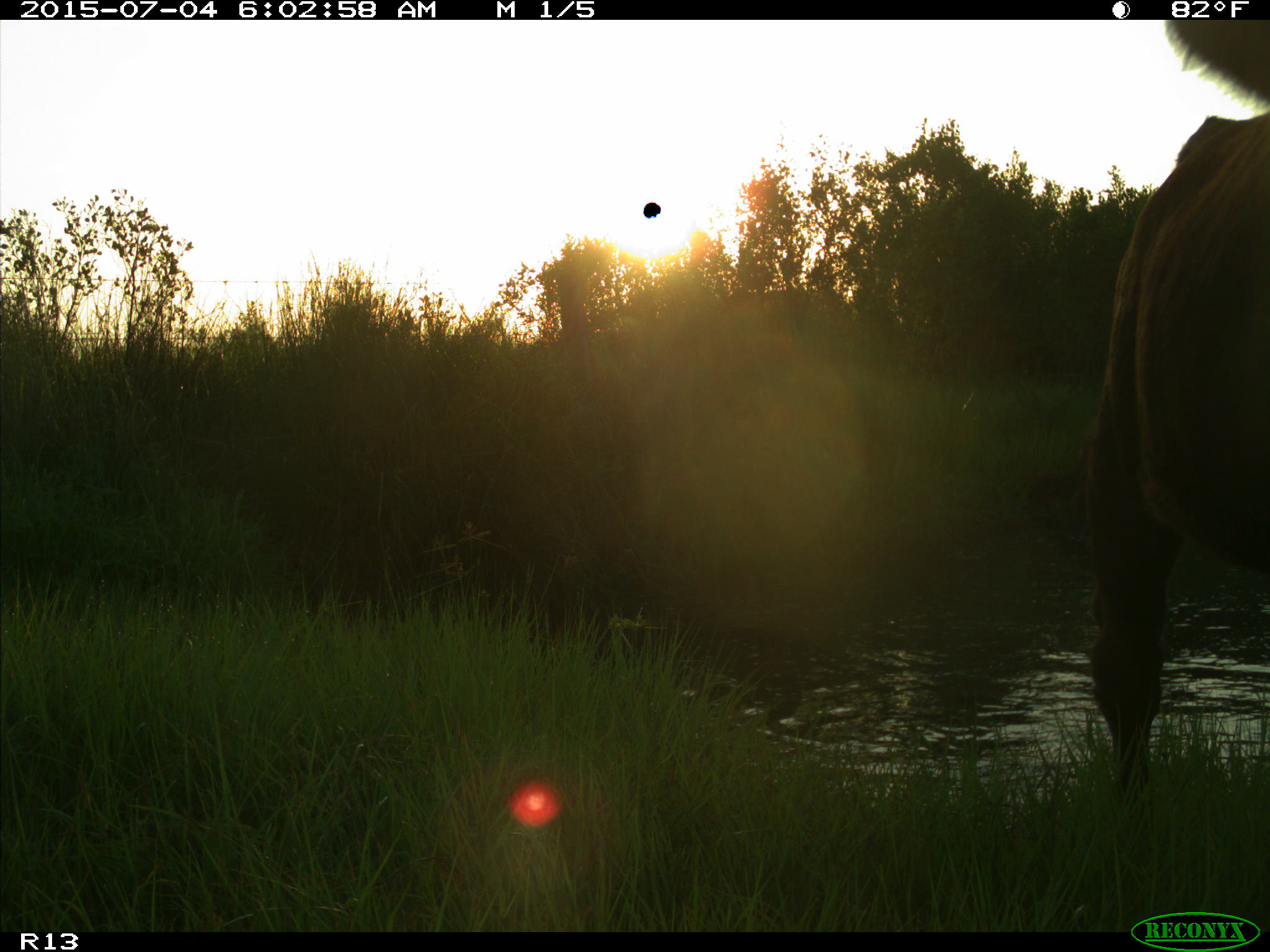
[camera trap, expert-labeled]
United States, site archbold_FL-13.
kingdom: Animalia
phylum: Chordata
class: Mammalia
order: Artiodactyla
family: Bovidae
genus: Bos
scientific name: Bos taurus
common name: domestic cow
Bos taurus (domestic cow).